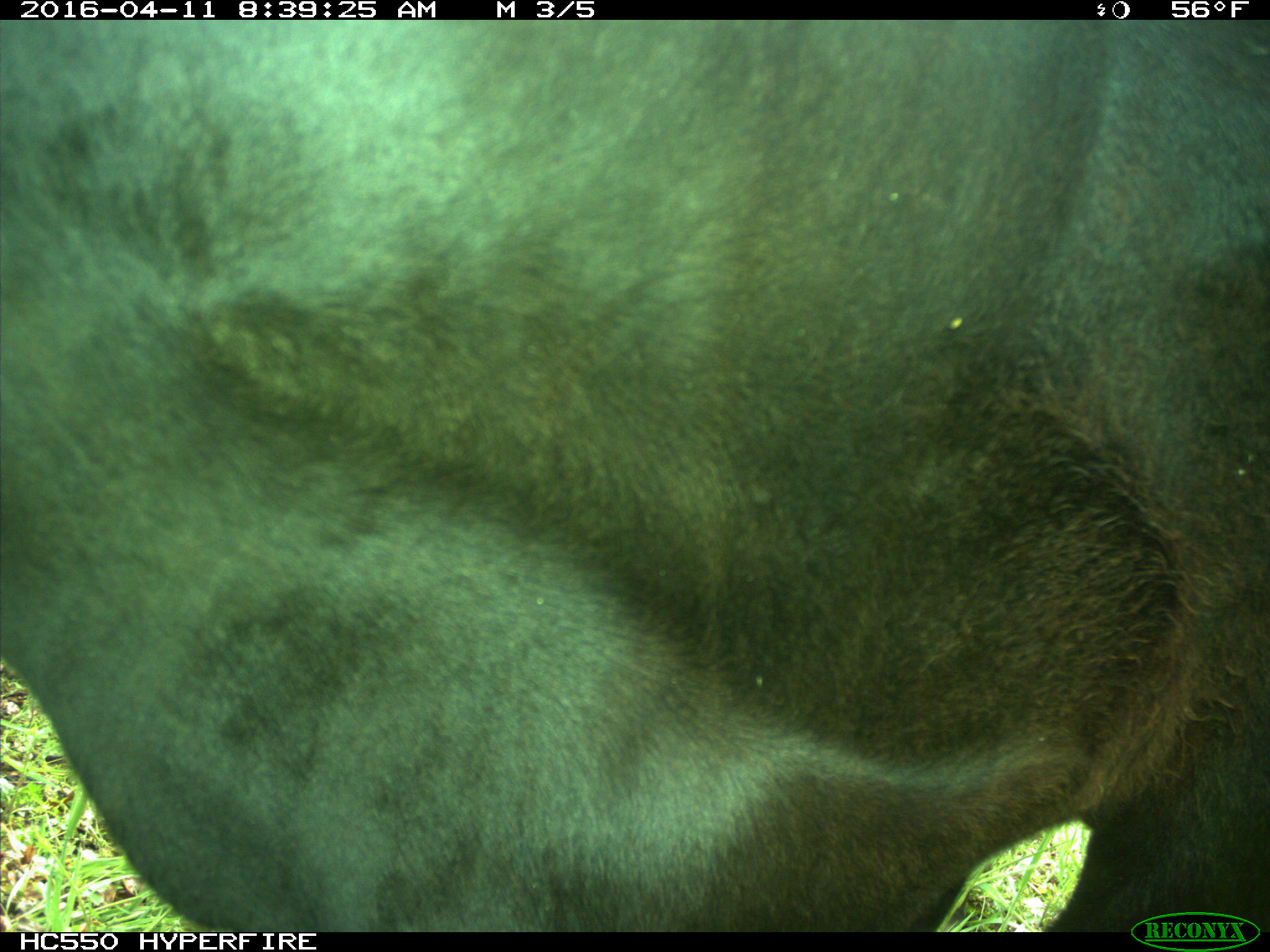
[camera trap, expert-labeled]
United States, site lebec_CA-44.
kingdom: Animalia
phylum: Chordata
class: Mammalia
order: Artiodactyla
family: Bovidae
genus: Bos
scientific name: Bos taurus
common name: domestic cow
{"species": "Bos taurus (domestic cow)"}